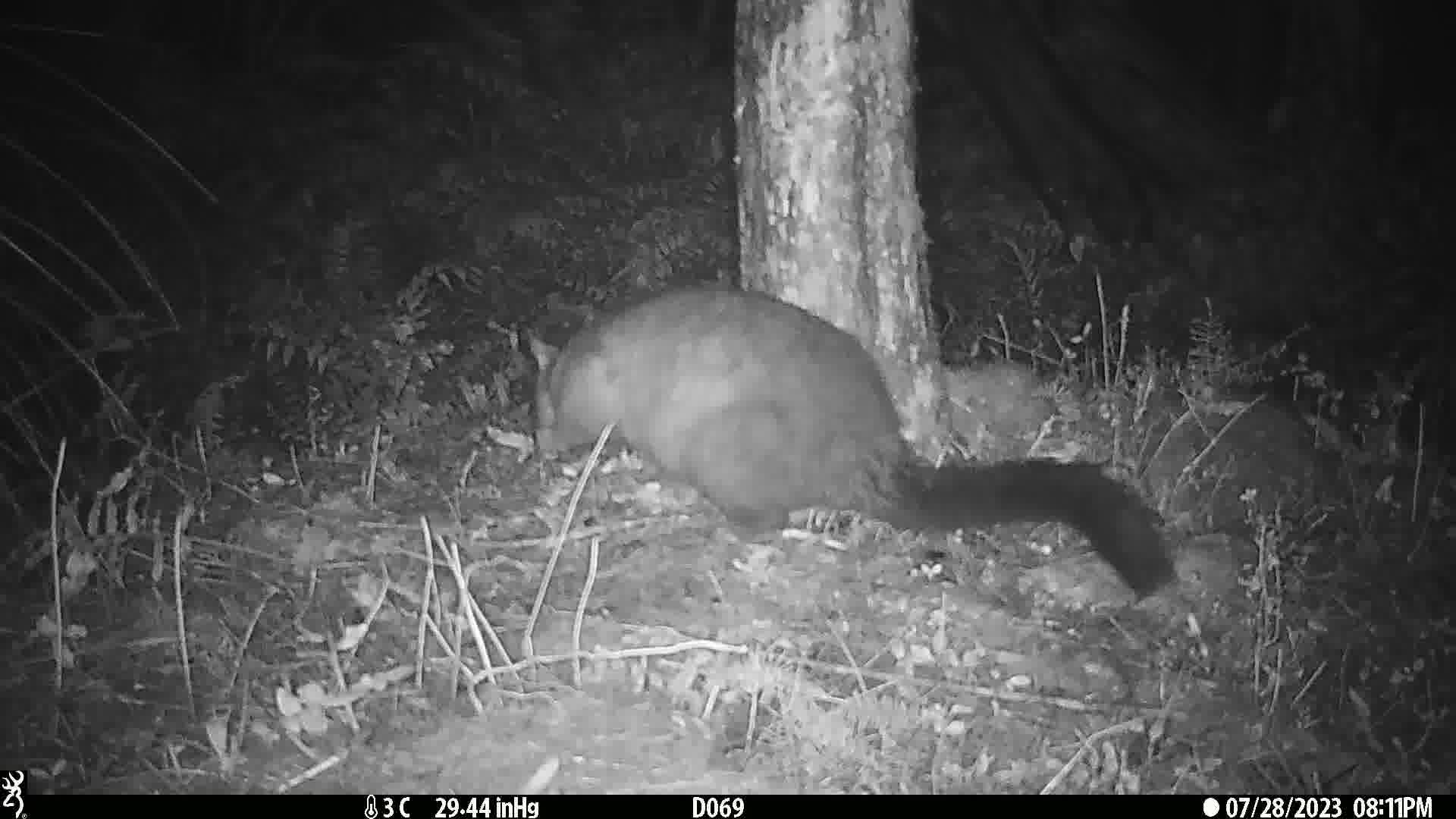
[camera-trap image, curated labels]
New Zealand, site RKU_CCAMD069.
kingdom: Animalia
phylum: Chordata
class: Mammalia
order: Diprotodontia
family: Phalangeridae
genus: Trichosurus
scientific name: Trichosurus vulpecula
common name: common brushtail possum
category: possum